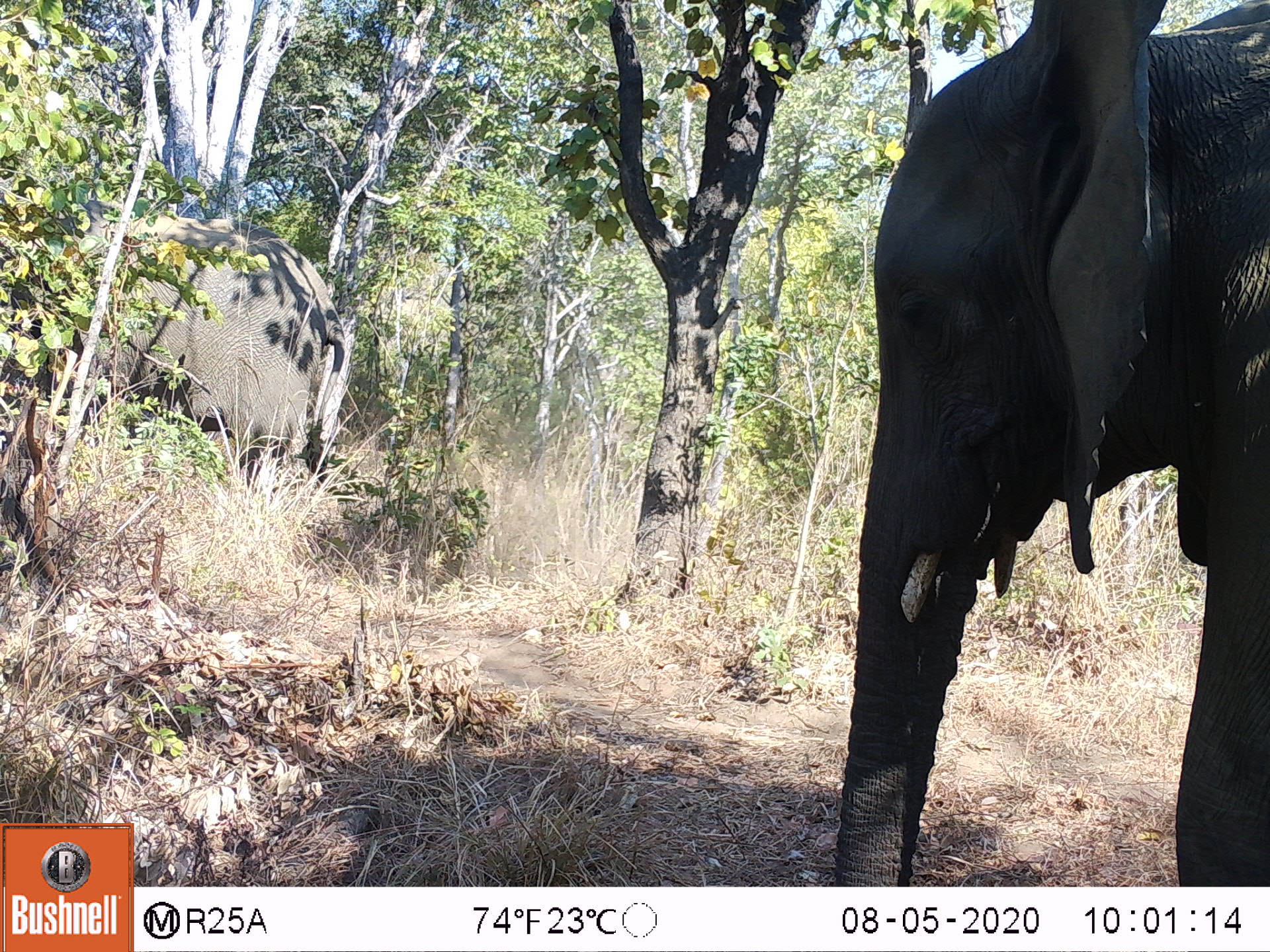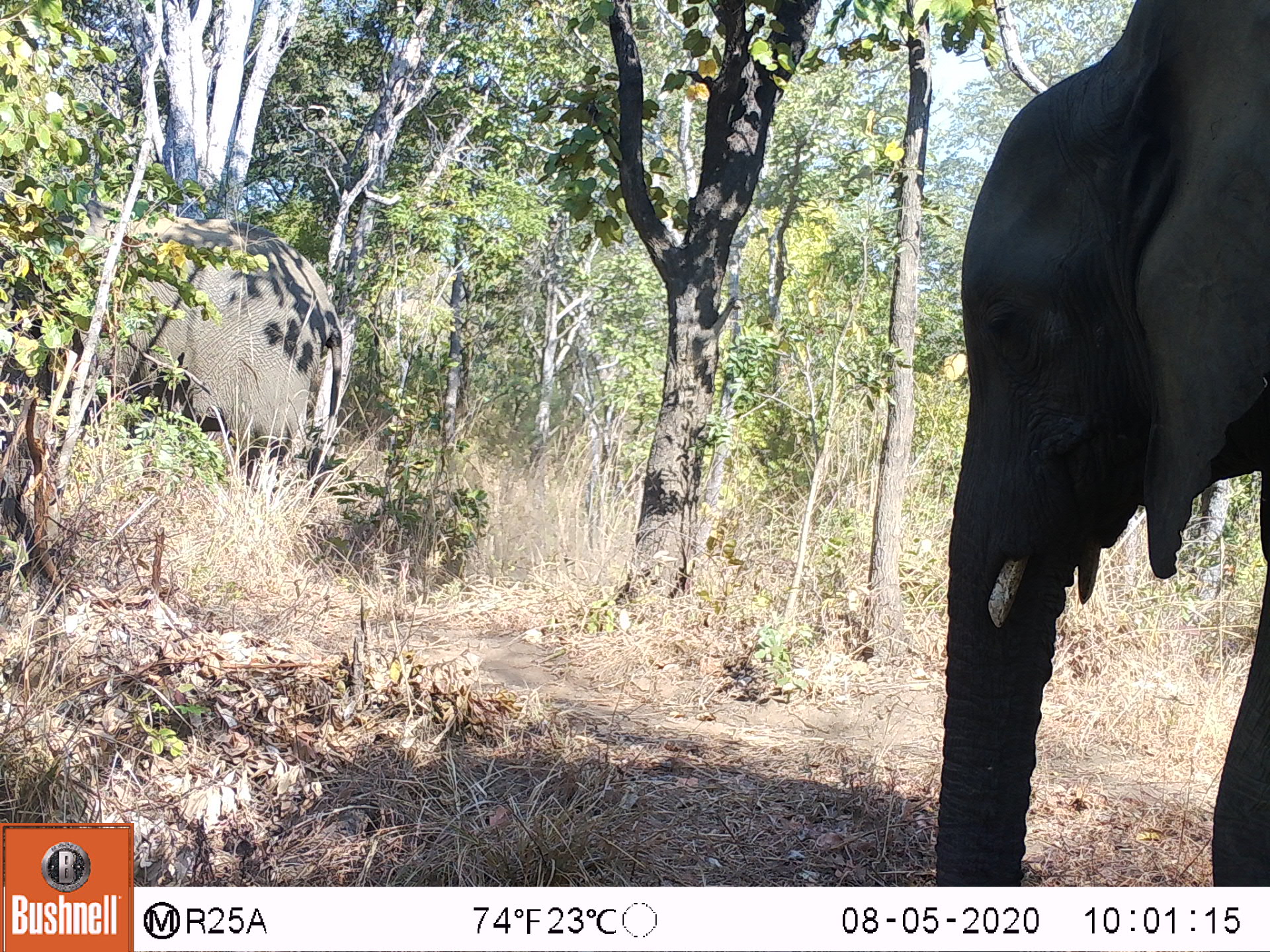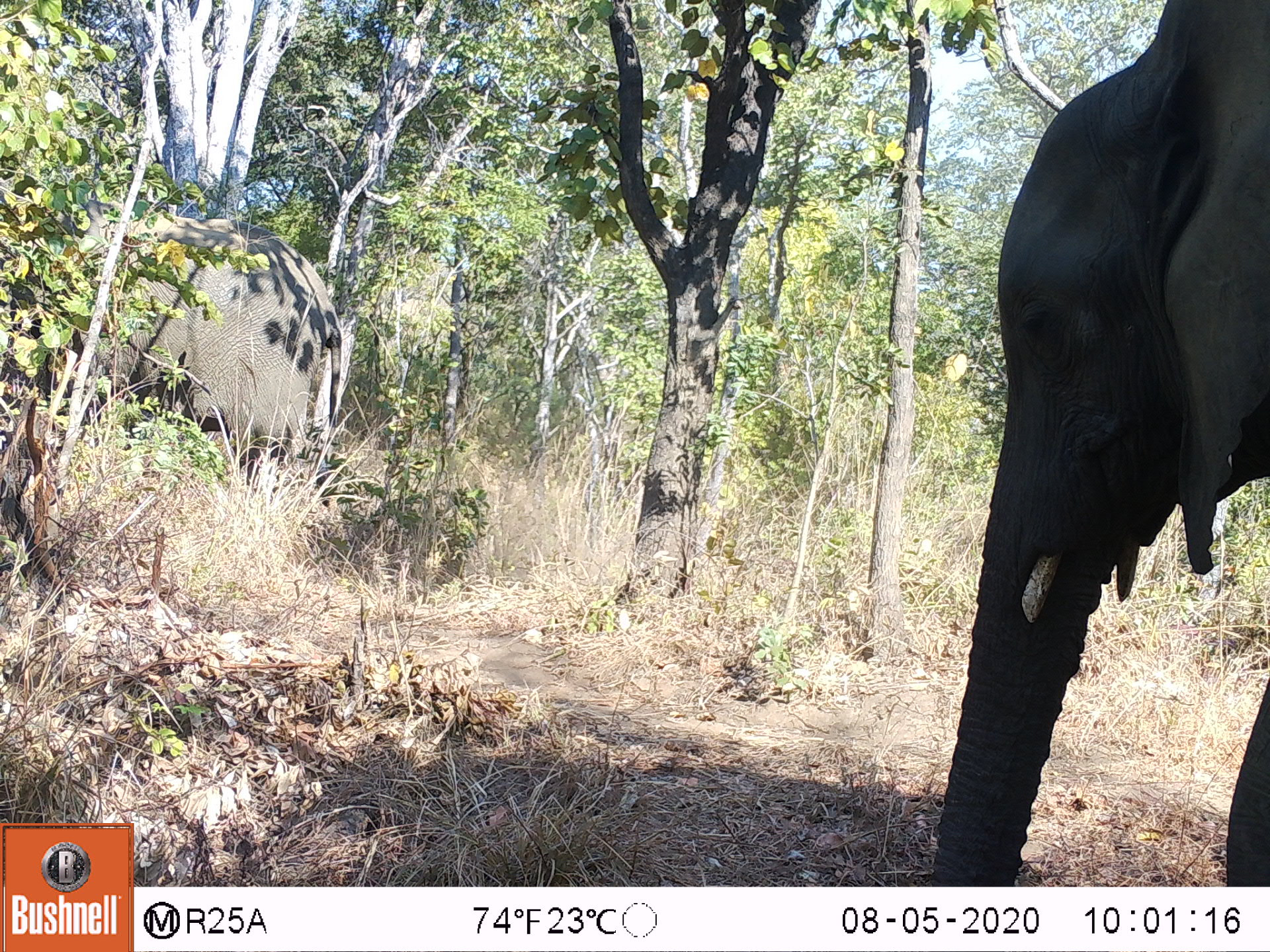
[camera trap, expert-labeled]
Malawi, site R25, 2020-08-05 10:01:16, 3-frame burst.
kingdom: Animalia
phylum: Chordata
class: Mammalia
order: Proboscidea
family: Elephantidae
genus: Loxodonta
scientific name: Loxodonta africana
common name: african savanna elephant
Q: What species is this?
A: African savanna elephant (Loxodonta africana).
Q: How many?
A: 2.